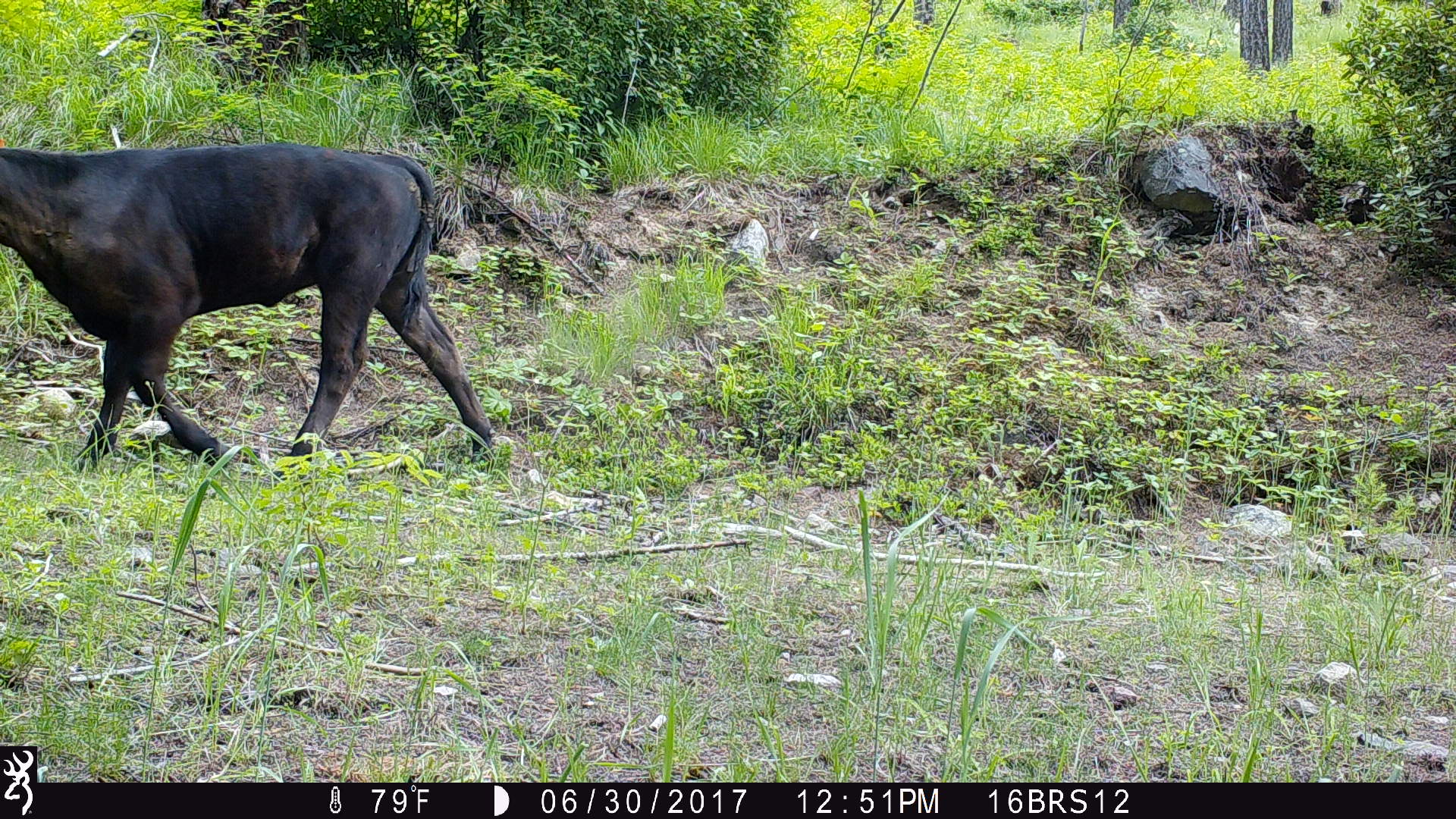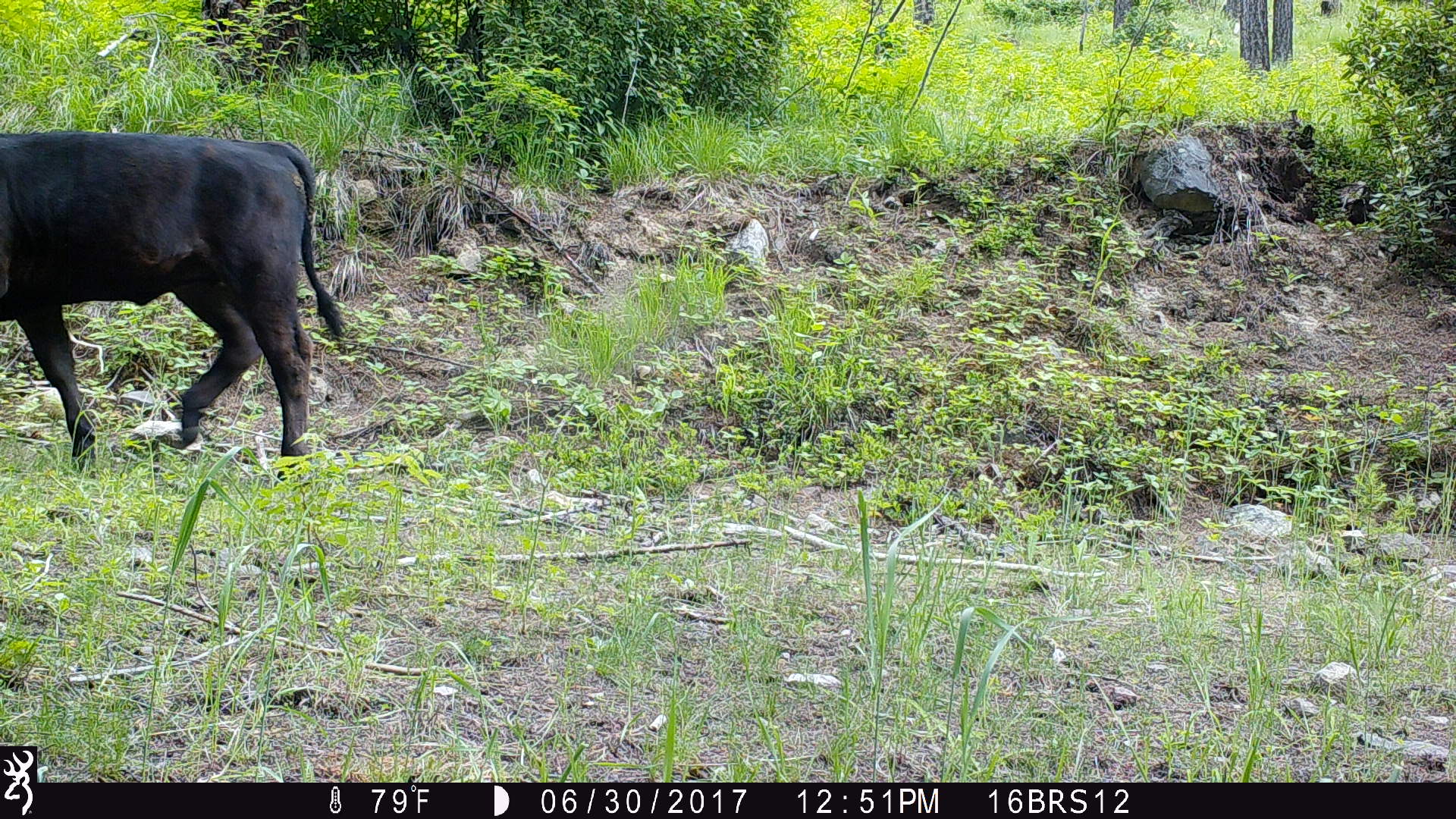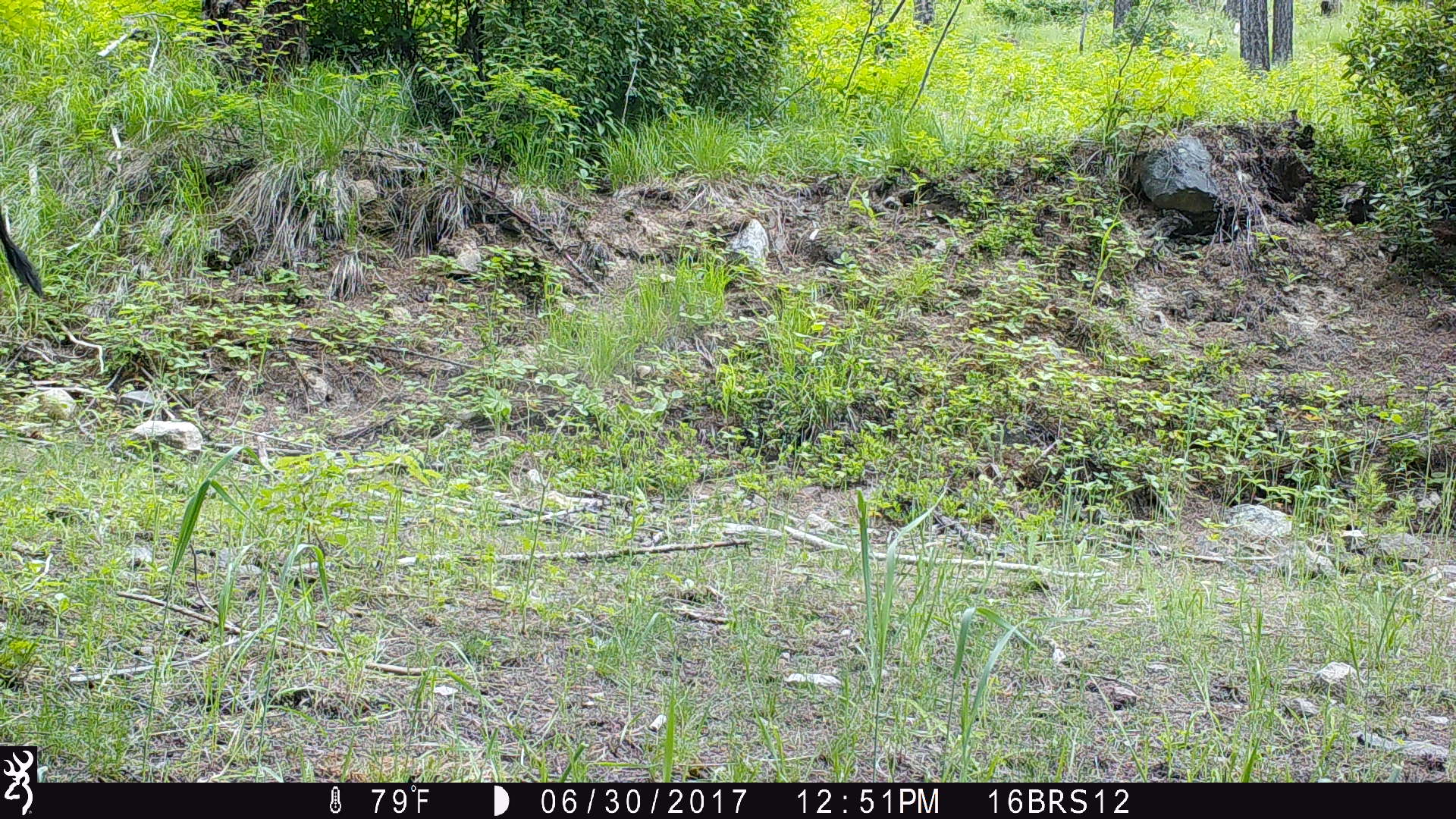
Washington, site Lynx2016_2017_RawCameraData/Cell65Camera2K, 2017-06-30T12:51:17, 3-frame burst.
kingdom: Animalia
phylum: Chordata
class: Mammalia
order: Artiodactyla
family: Bovidae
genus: Bos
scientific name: Bos taurus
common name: domestic cattle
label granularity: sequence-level